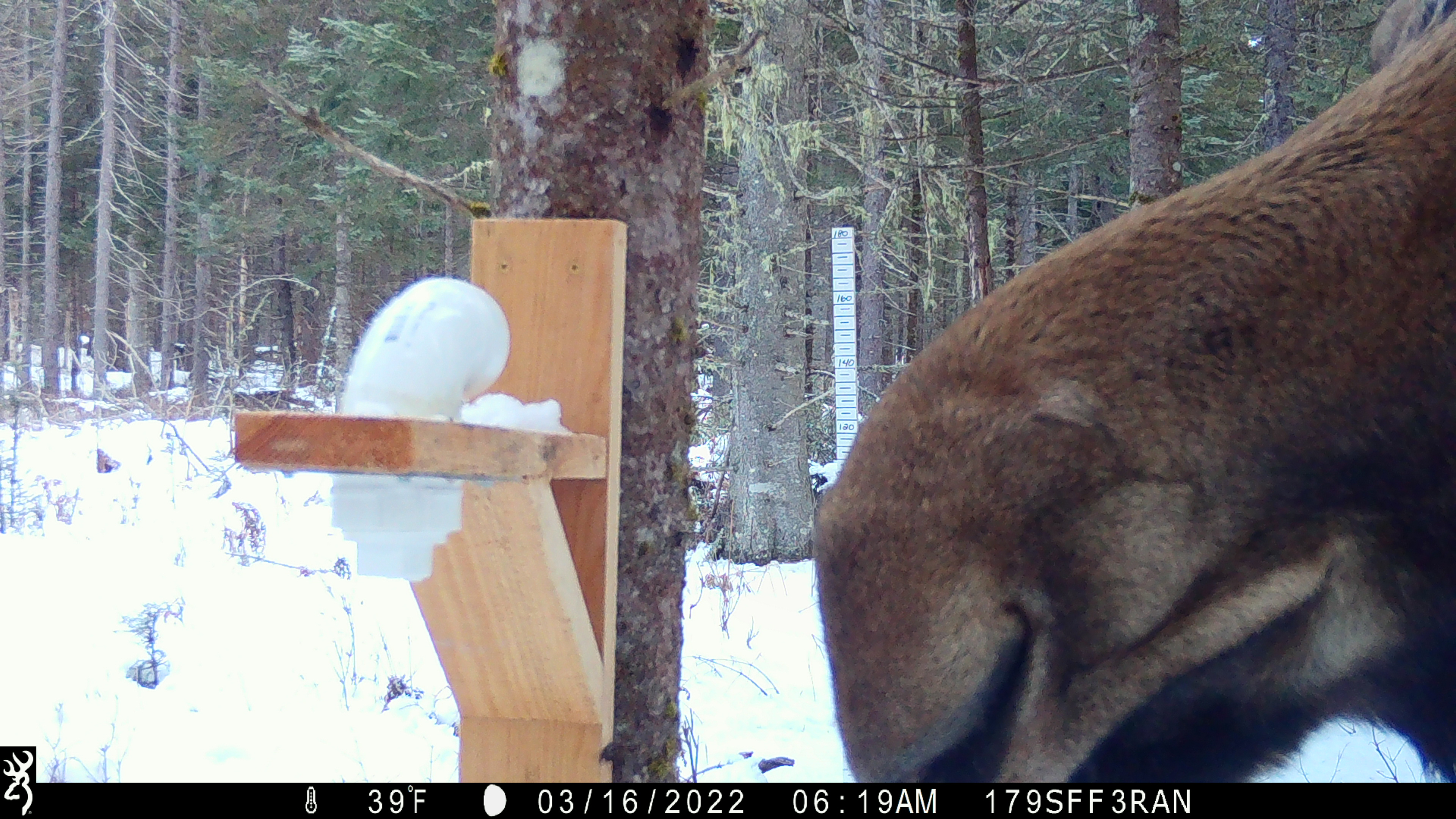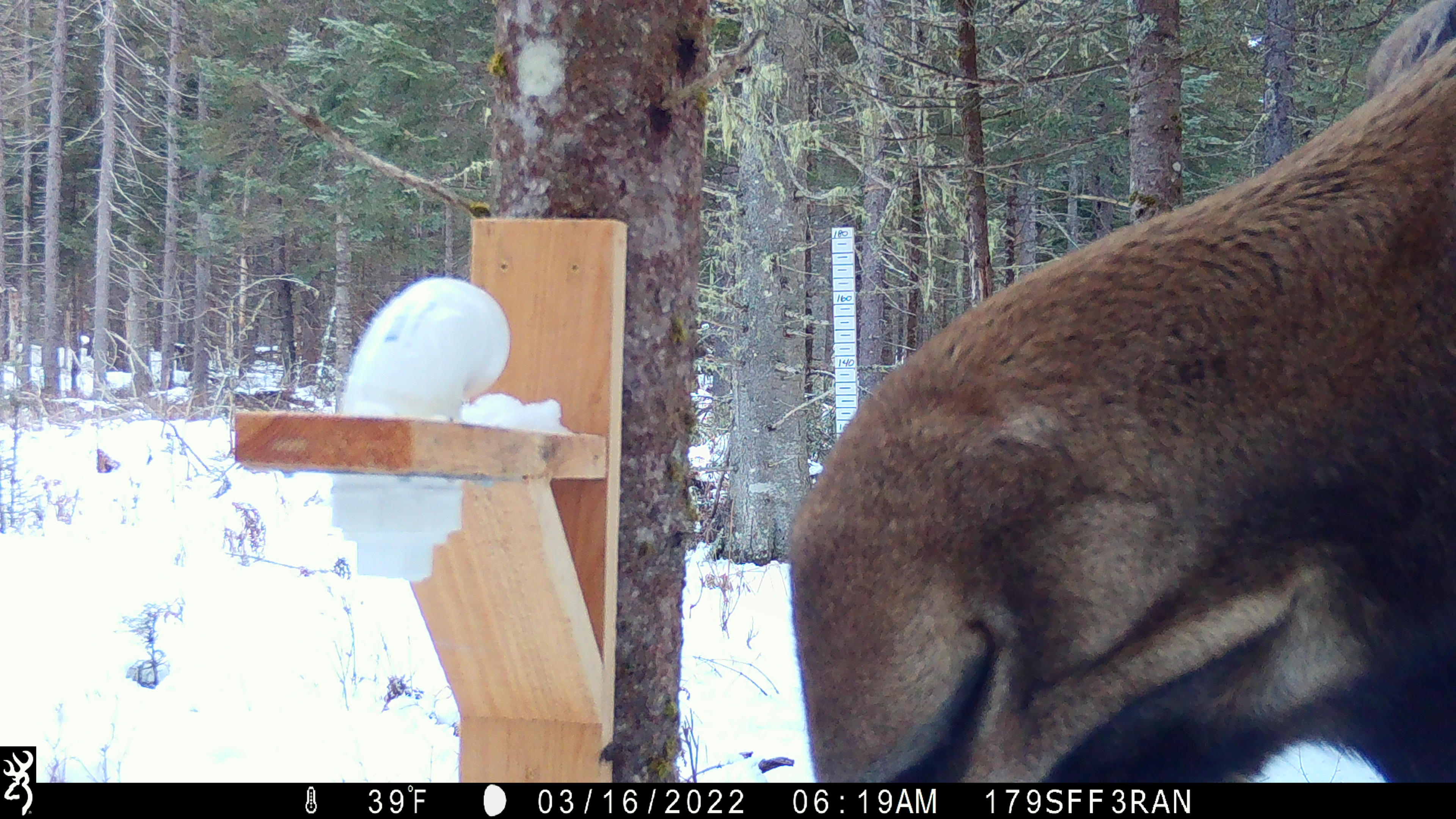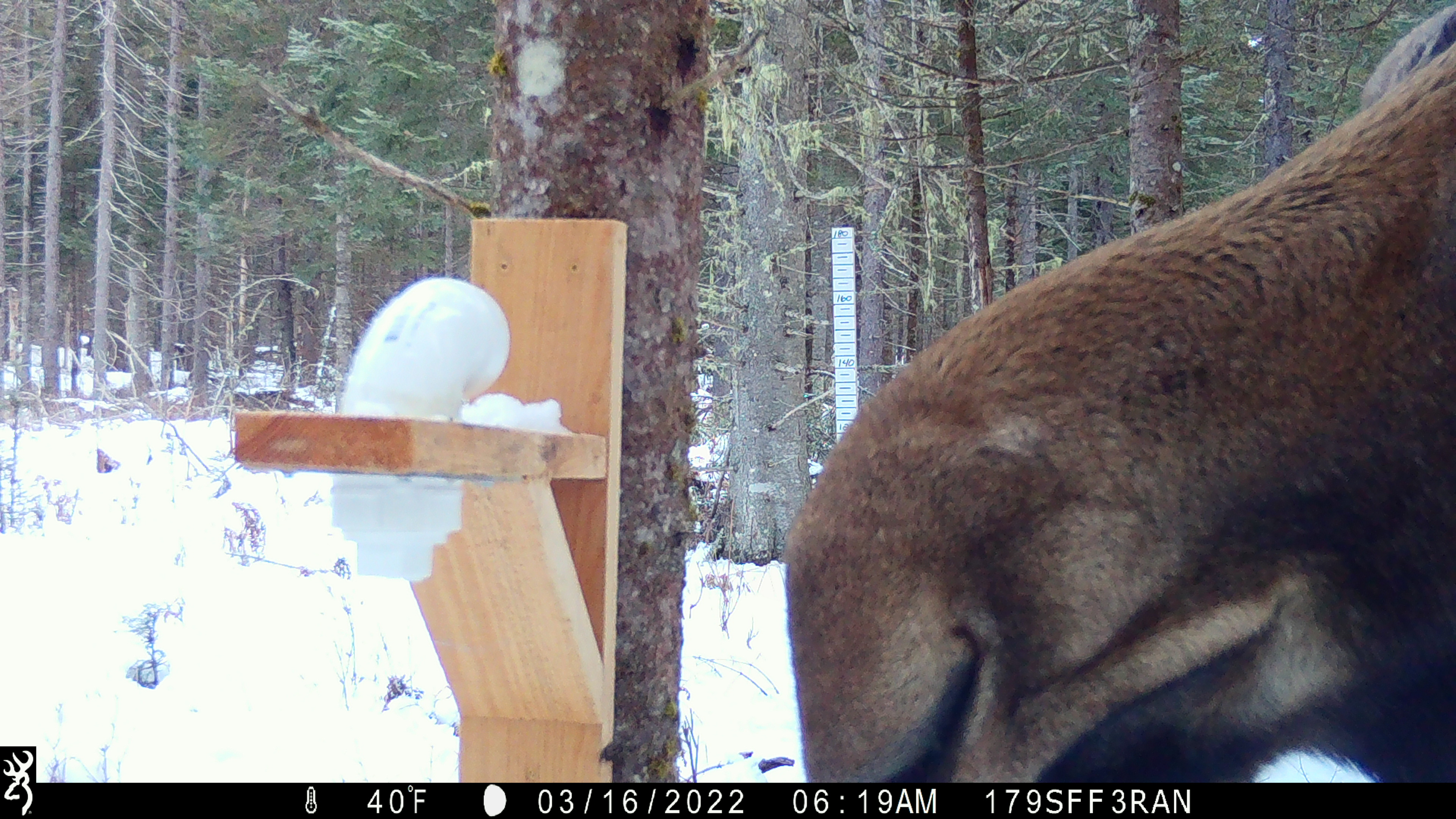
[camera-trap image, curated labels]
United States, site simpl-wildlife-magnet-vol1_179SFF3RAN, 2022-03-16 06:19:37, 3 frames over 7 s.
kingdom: Animalia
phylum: Chordata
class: Mammalia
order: Artiodactyla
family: Cervidae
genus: Alces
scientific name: Alces alces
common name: moose